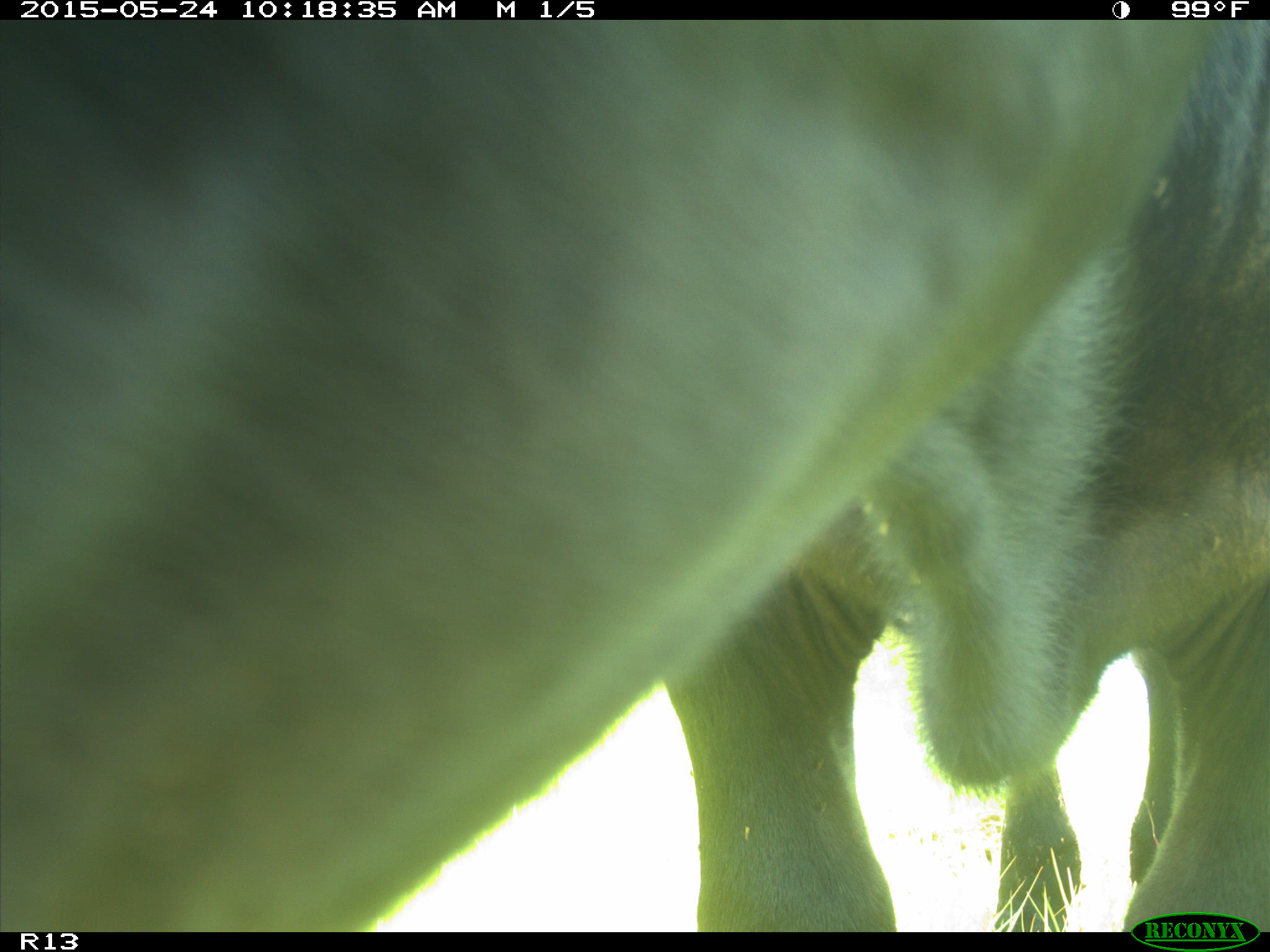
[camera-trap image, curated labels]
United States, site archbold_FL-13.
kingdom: Animalia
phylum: Chordata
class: Mammalia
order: Artiodactyla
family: Bovidae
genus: Bos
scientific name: Bos taurus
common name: domestic cow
Bos taurus (domestic cow).